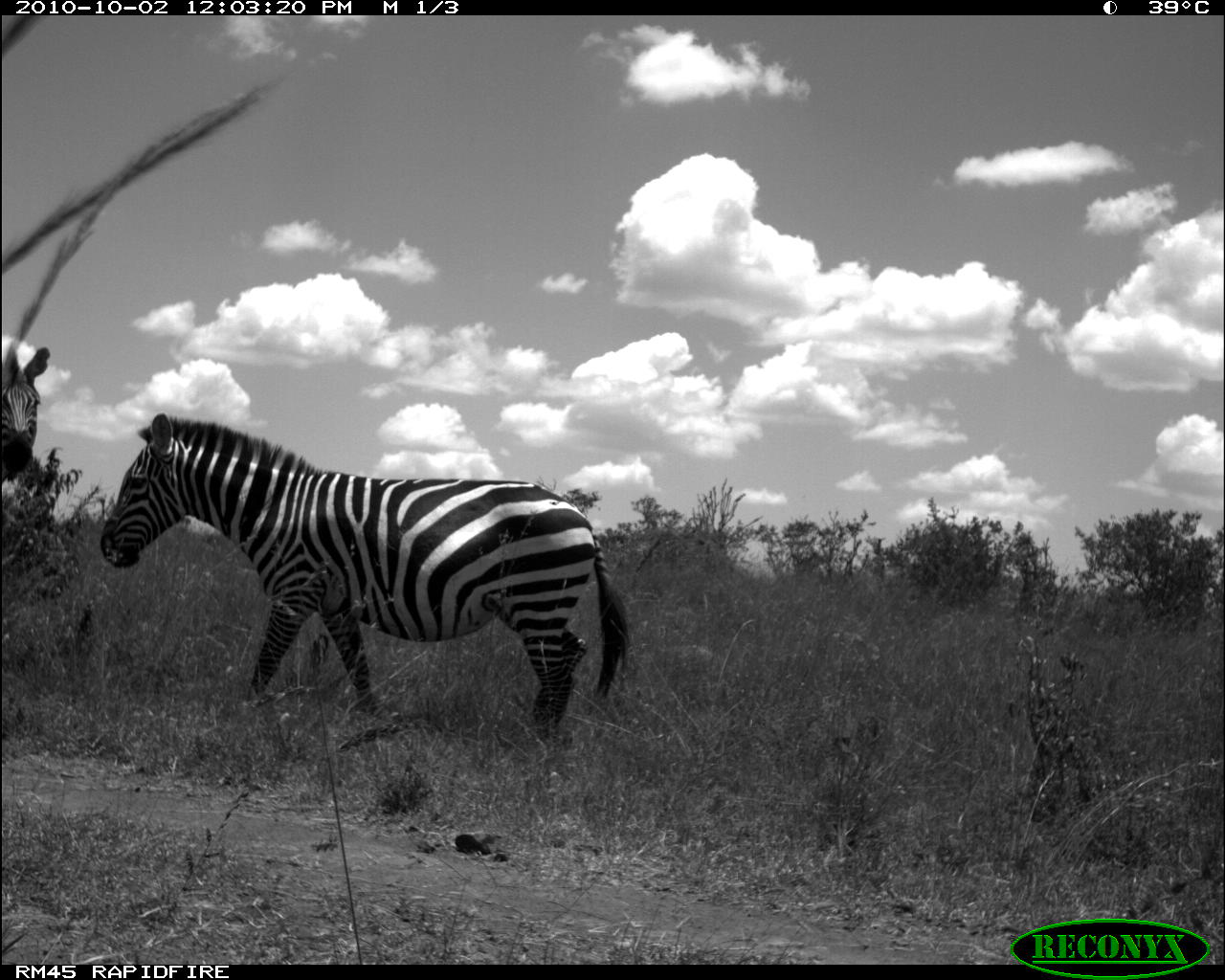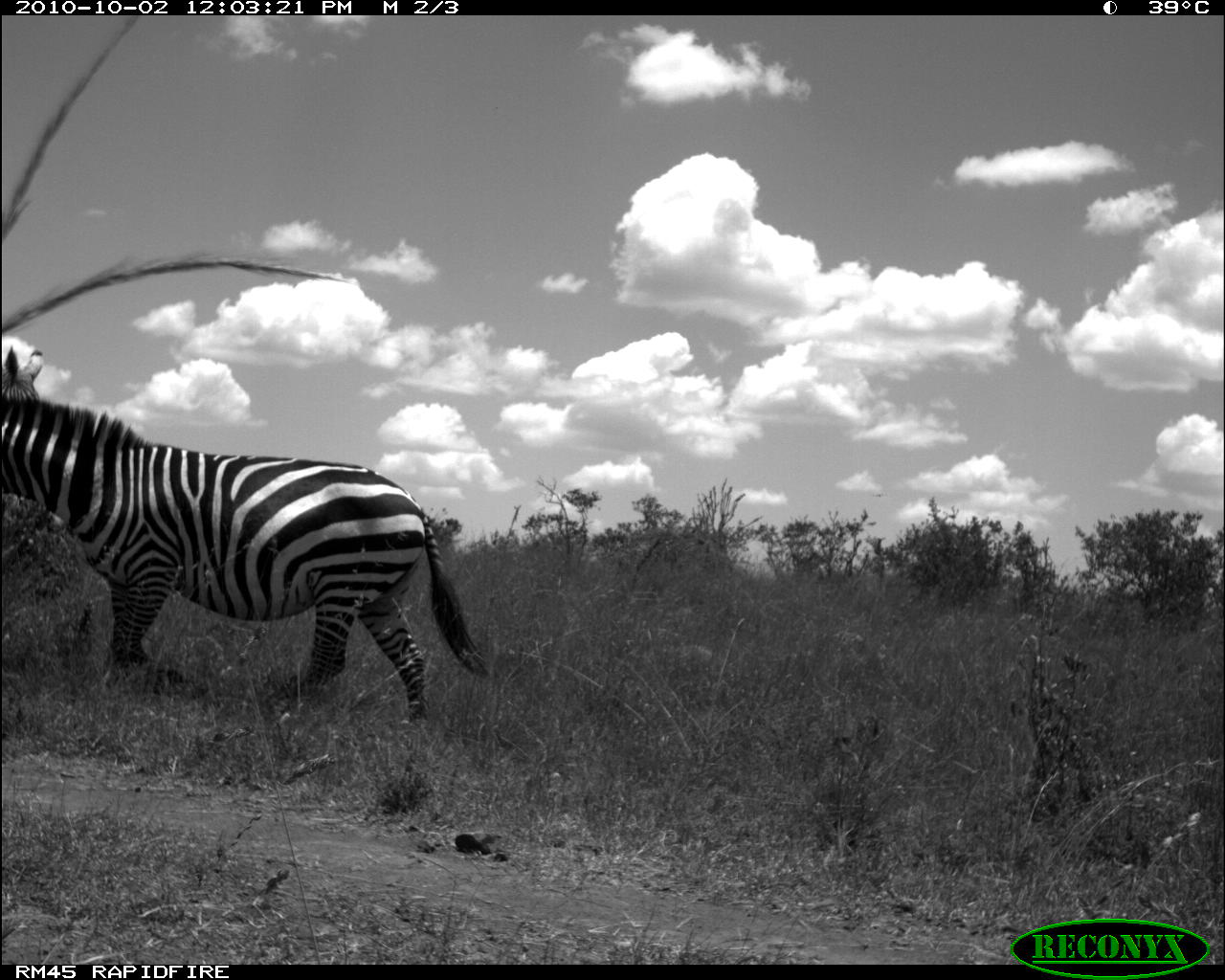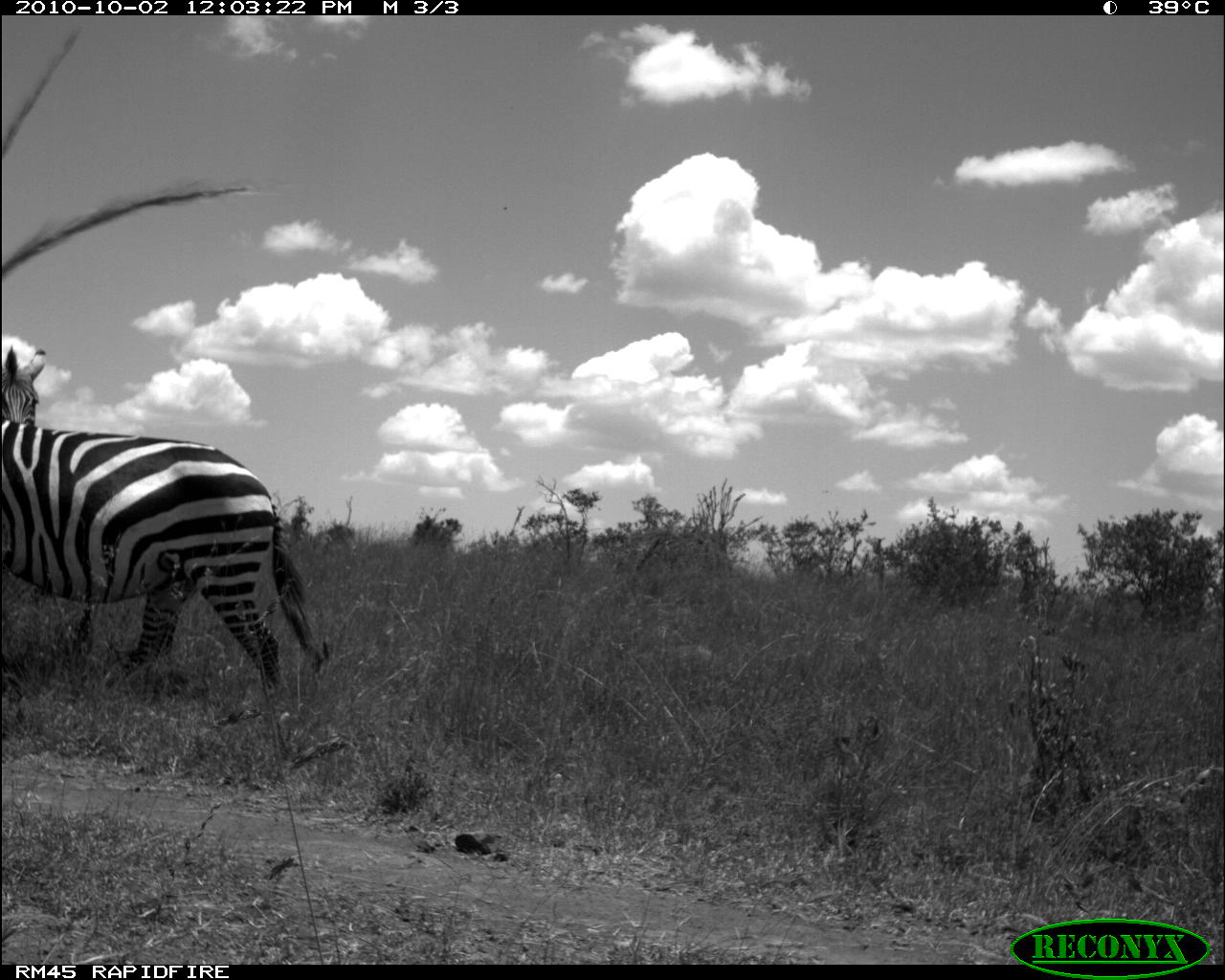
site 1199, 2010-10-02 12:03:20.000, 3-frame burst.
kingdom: Animalia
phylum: Chordata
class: Mammalia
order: Perissodactyla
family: Equidae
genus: Equus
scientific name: Equus quagga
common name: plains zebra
Equus quagga (plains zebra), count 2.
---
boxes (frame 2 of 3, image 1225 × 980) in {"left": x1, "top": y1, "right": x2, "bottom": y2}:
equus quagga: {"left": 0, "top": 347, "right": 488, "bottom": 728}